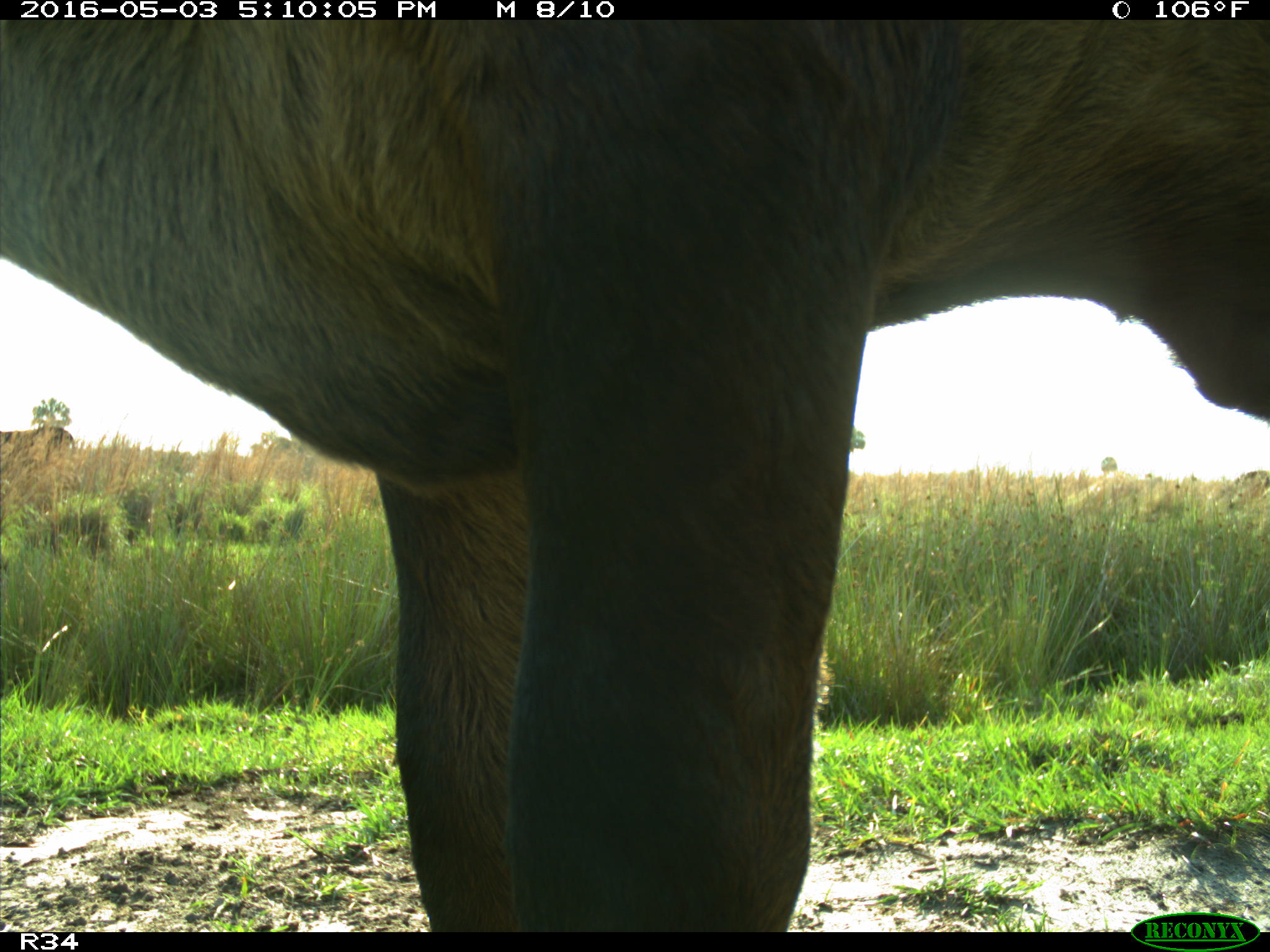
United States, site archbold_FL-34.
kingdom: Animalia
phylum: Chordata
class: Mammalia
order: Artiodactyla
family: Bovidae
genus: Bos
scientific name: Bos taurus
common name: domestic cow